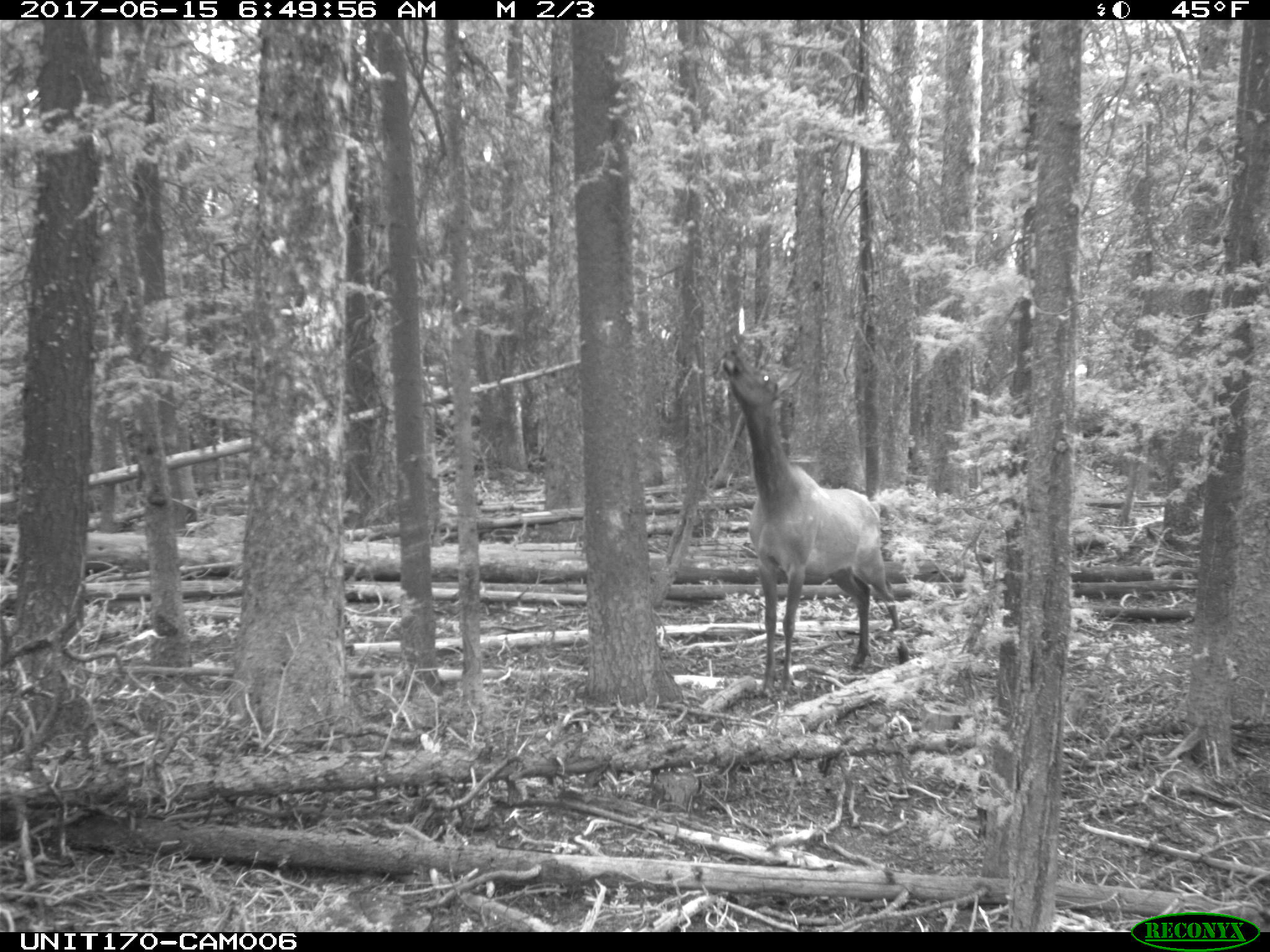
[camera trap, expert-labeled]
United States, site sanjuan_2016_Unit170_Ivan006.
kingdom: Animalia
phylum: Chordata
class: Mammalia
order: Artiodactyla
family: Cervidae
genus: Cervus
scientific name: Cervus elaphus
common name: red deer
Cervus elaphus (red deer).